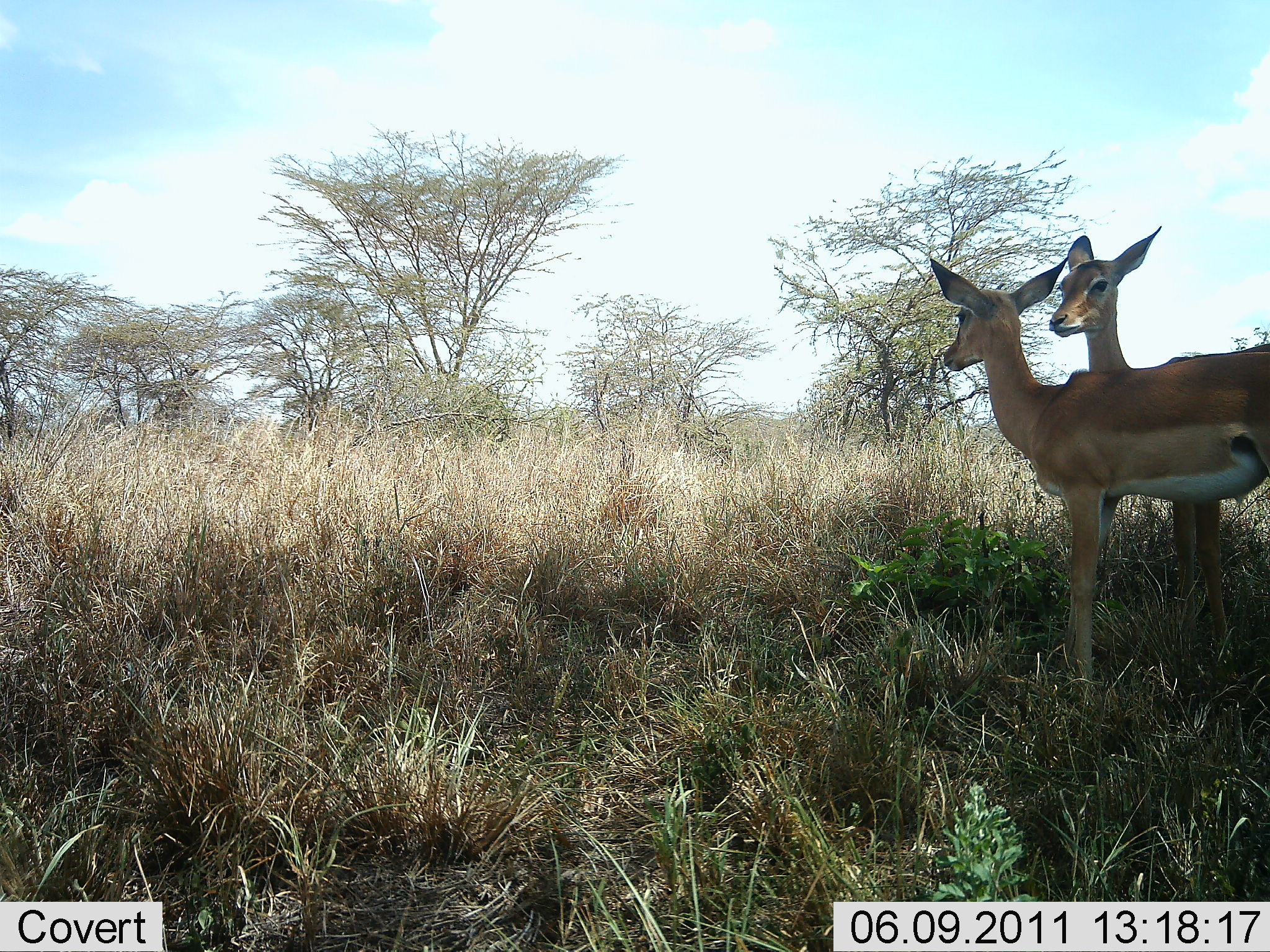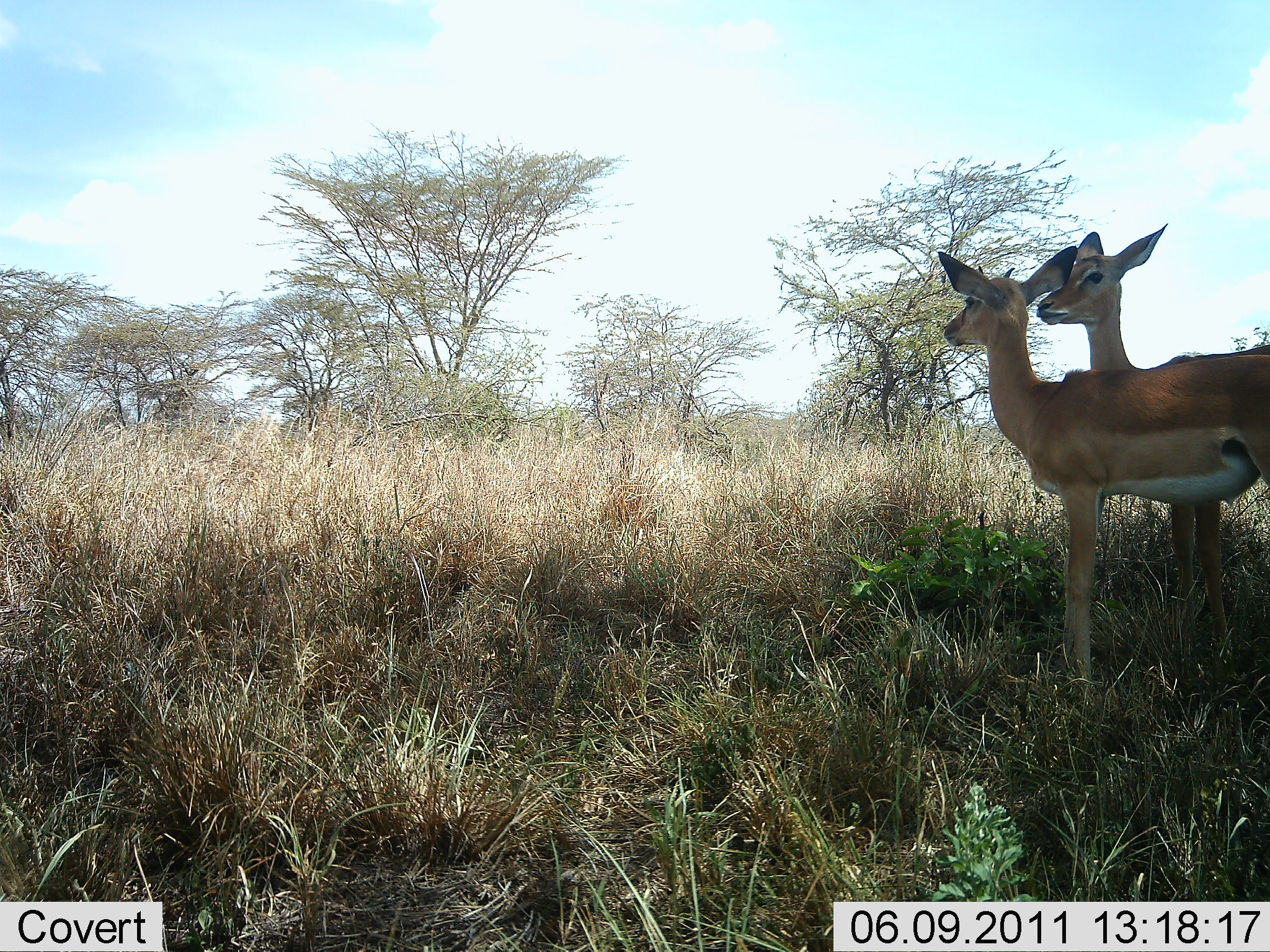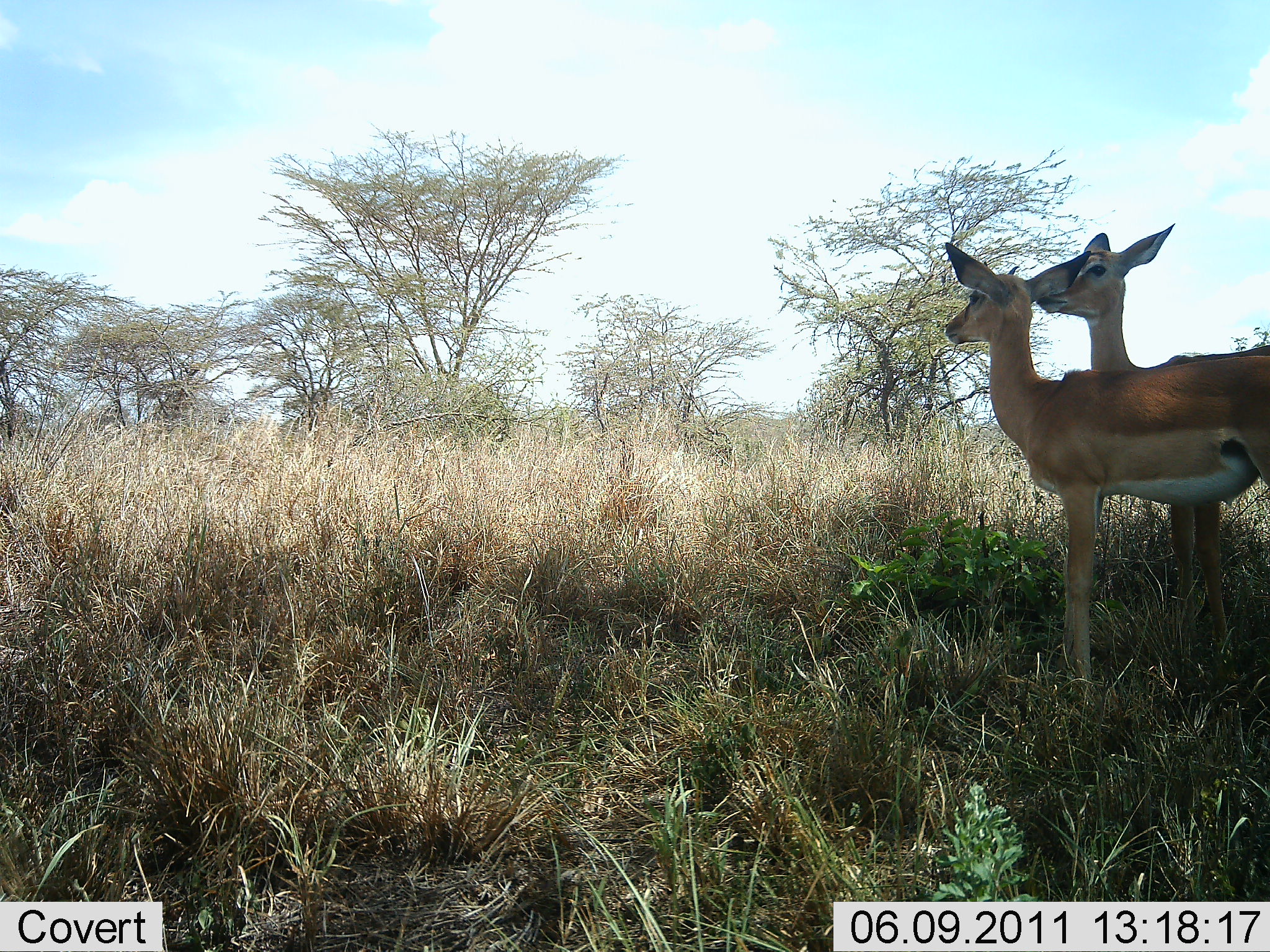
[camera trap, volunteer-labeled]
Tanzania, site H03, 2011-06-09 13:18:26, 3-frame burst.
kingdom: Animalia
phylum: Chordata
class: Mammalia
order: Artiodactyla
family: Bovidae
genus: Nanger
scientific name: Nanger granti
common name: grant's gazelle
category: gazellegrants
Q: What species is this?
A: Gazellegrants (grant's gazelle) (Nanger granti).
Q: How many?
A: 2.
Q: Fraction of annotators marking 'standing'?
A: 100%.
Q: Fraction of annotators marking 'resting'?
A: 0%.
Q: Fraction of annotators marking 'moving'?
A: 0%.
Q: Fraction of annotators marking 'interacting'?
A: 9%.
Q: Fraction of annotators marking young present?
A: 9%.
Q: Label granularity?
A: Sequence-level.